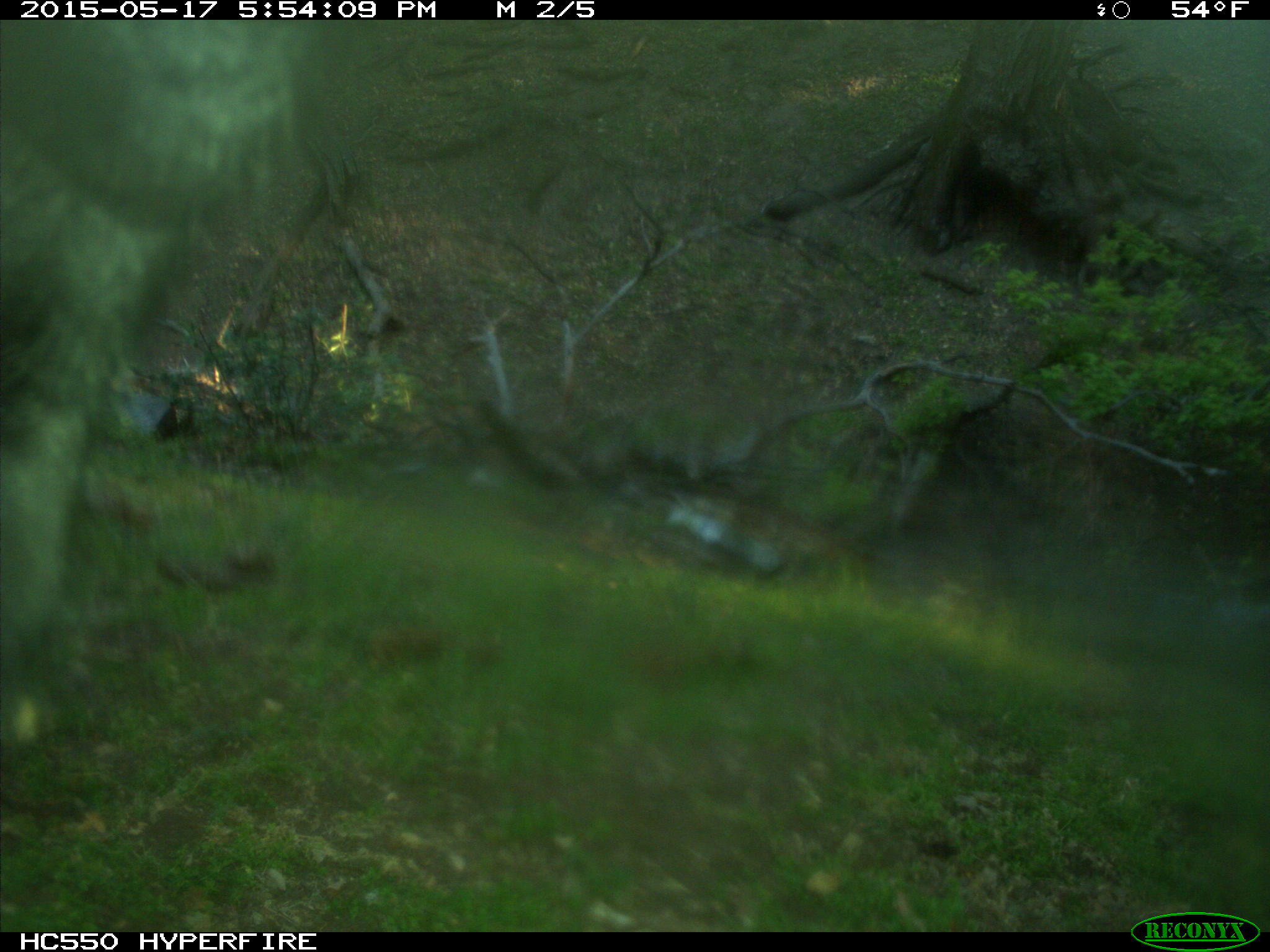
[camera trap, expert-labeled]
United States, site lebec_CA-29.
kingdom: Animalia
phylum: Chordata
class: Mammalia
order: Artiodactyla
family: Bovidae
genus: Bos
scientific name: Bos taurus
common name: domestic cow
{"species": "Bos taurus (domestic cow)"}